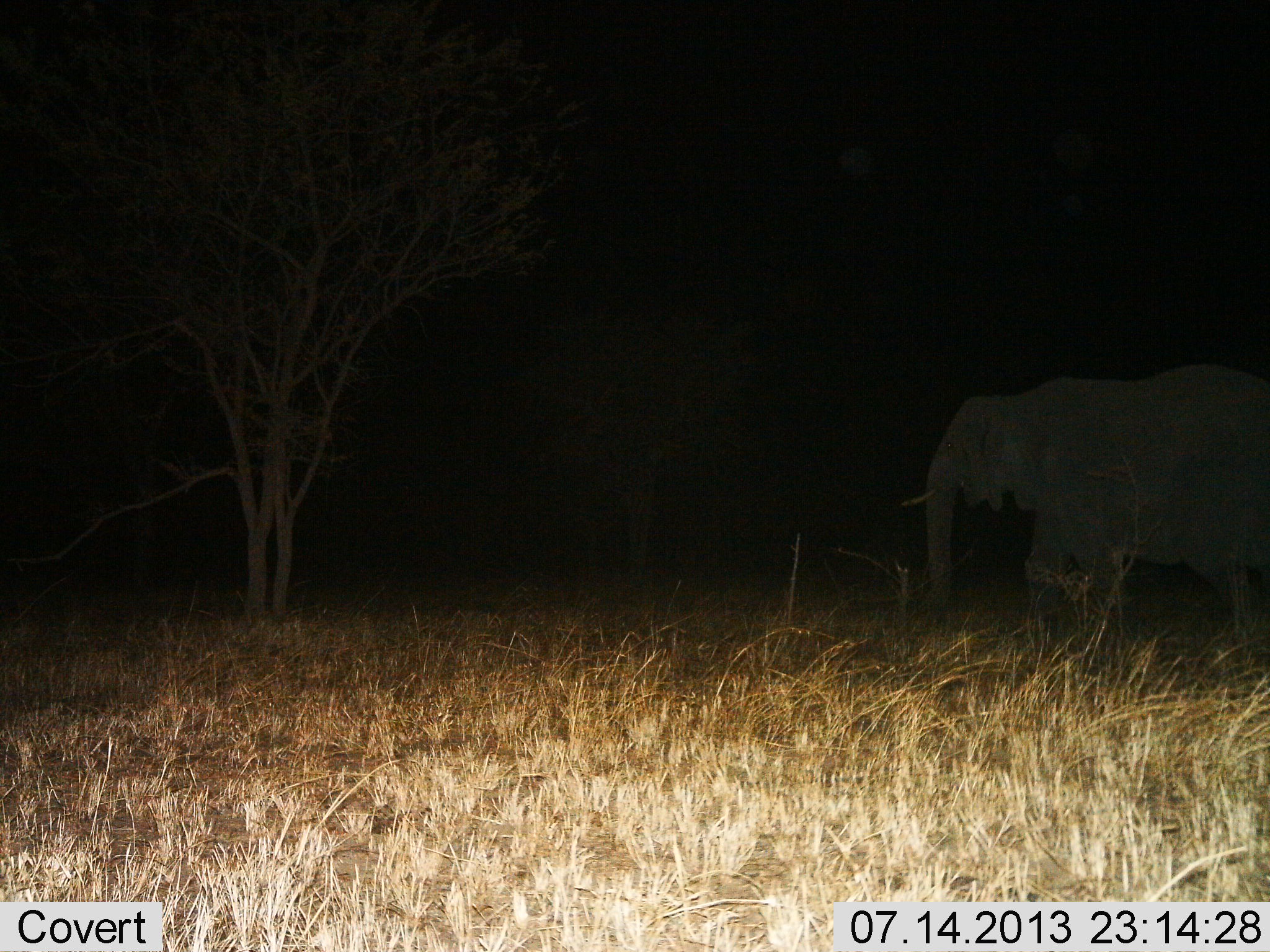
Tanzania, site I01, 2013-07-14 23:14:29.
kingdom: Animalia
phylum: Chordata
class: Mammalia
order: Proboscidea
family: Elephantidae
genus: Loxodonta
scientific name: Loxodonta africana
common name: african bush elephant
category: elephant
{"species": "elephant (african bush elephant) (Loxodonta africana)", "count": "1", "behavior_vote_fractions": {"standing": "70%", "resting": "0%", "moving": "30%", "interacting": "0%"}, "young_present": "0%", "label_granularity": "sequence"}